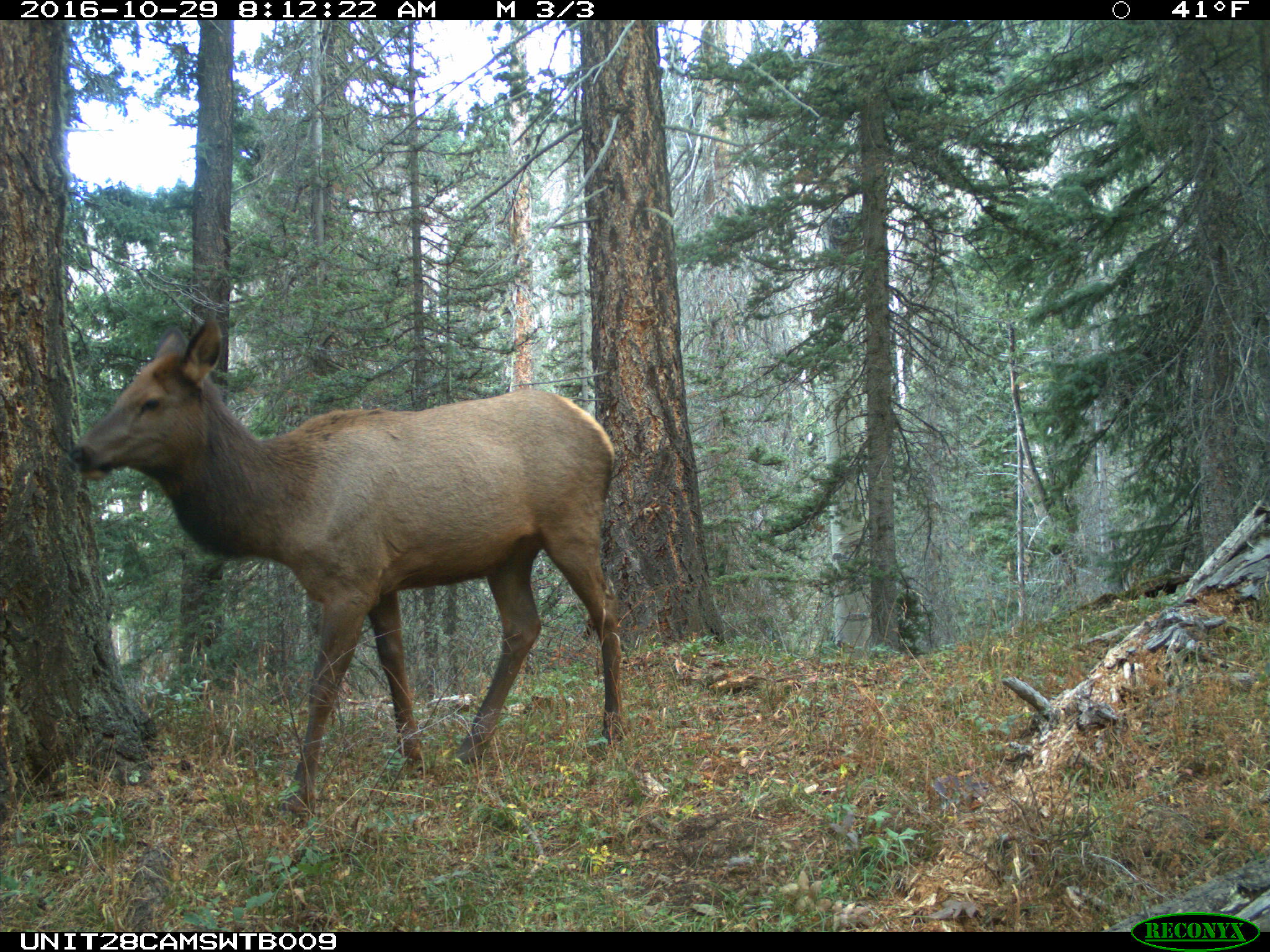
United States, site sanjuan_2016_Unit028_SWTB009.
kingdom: Animalia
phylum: Chordata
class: Mammalia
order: Artiodactyla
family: Cervidae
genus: Cervus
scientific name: Cervus elaphus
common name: red deer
Cervus elaphus (red deer).